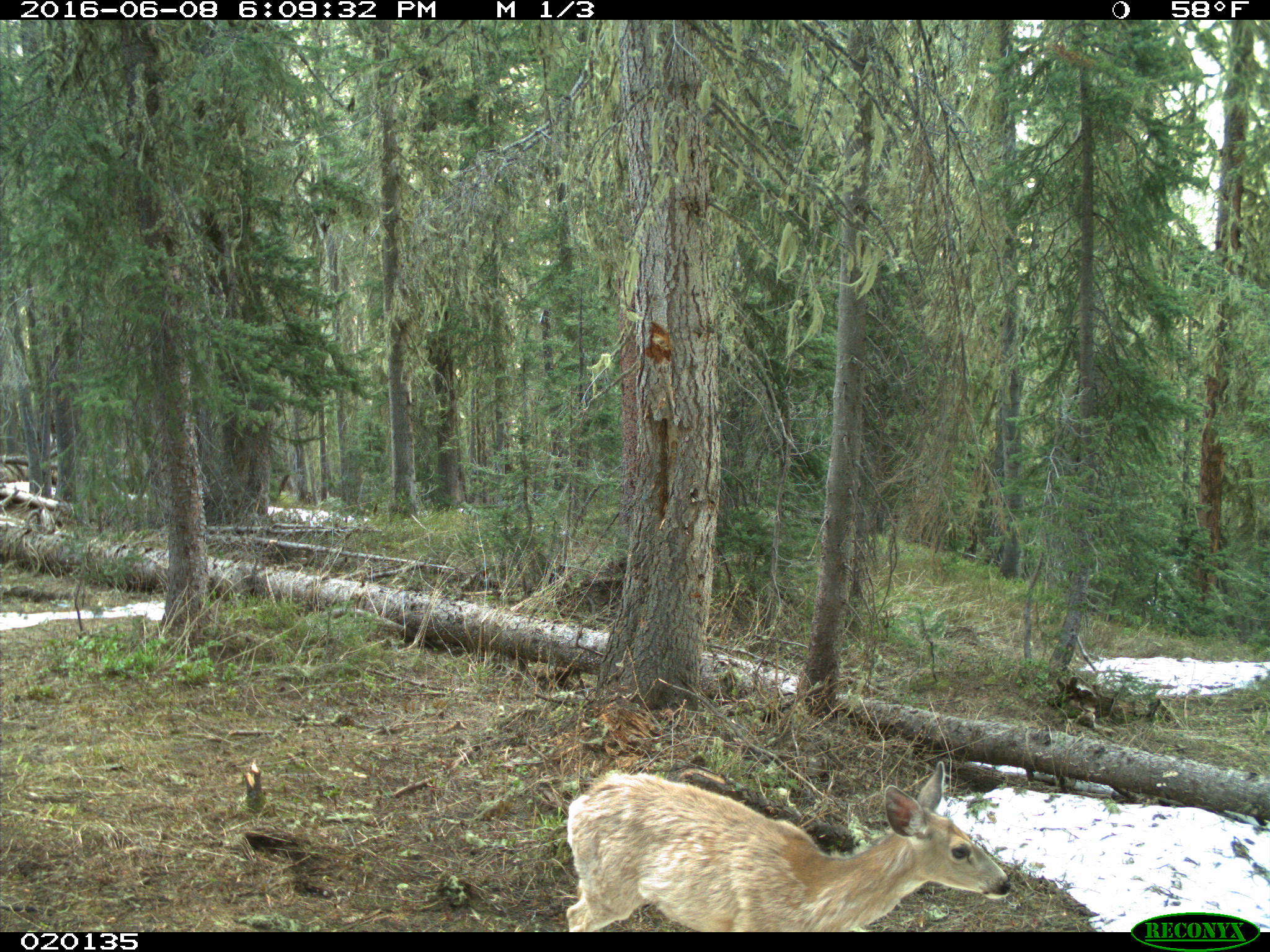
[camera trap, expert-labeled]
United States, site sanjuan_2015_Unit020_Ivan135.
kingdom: Animalia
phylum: Chordata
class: Mammalia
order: Artiodactyla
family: Cervidae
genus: Odocoileus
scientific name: Odocoileus hemionus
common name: mule deer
Odocoileus hemionus (mule deer).